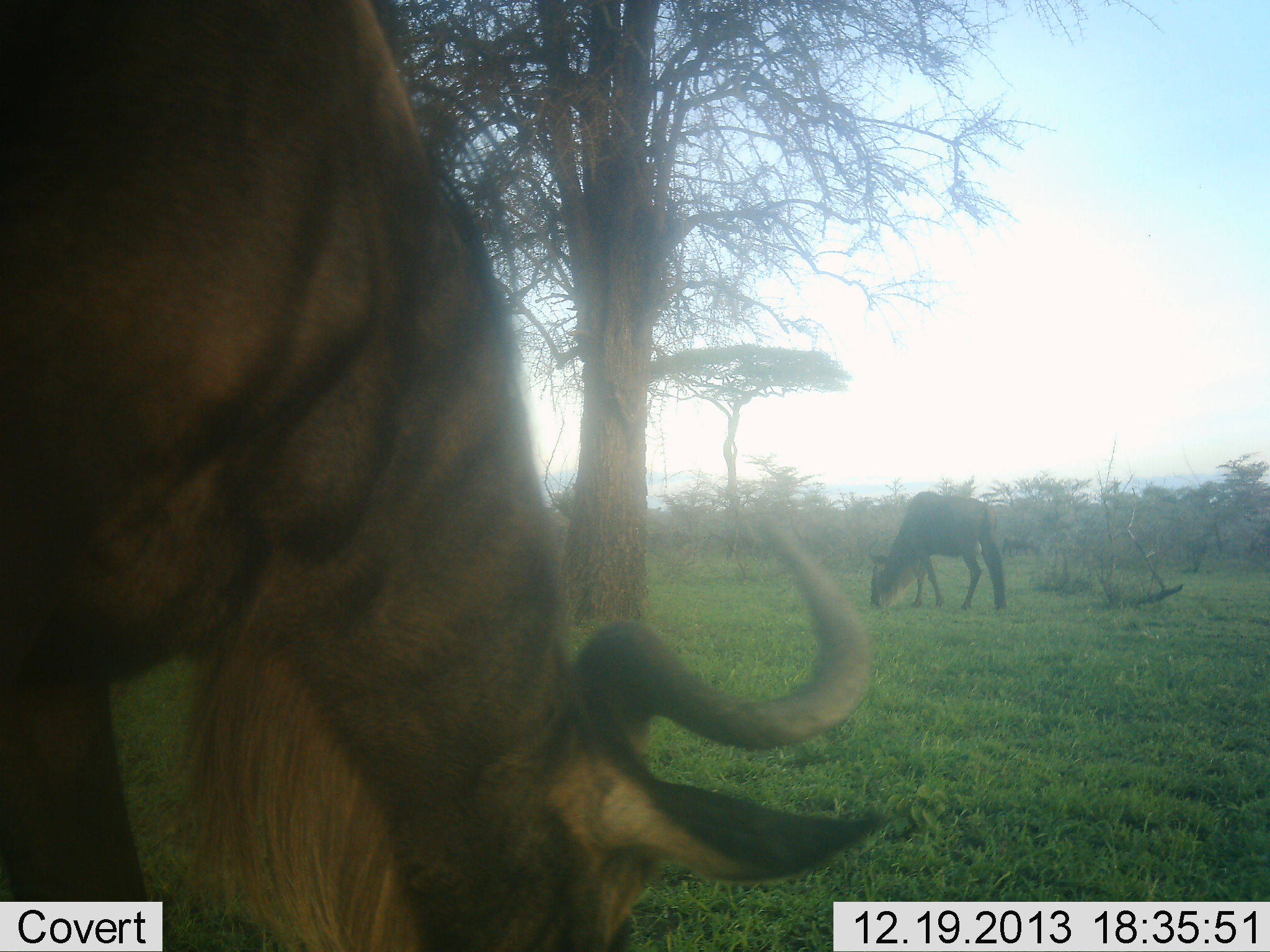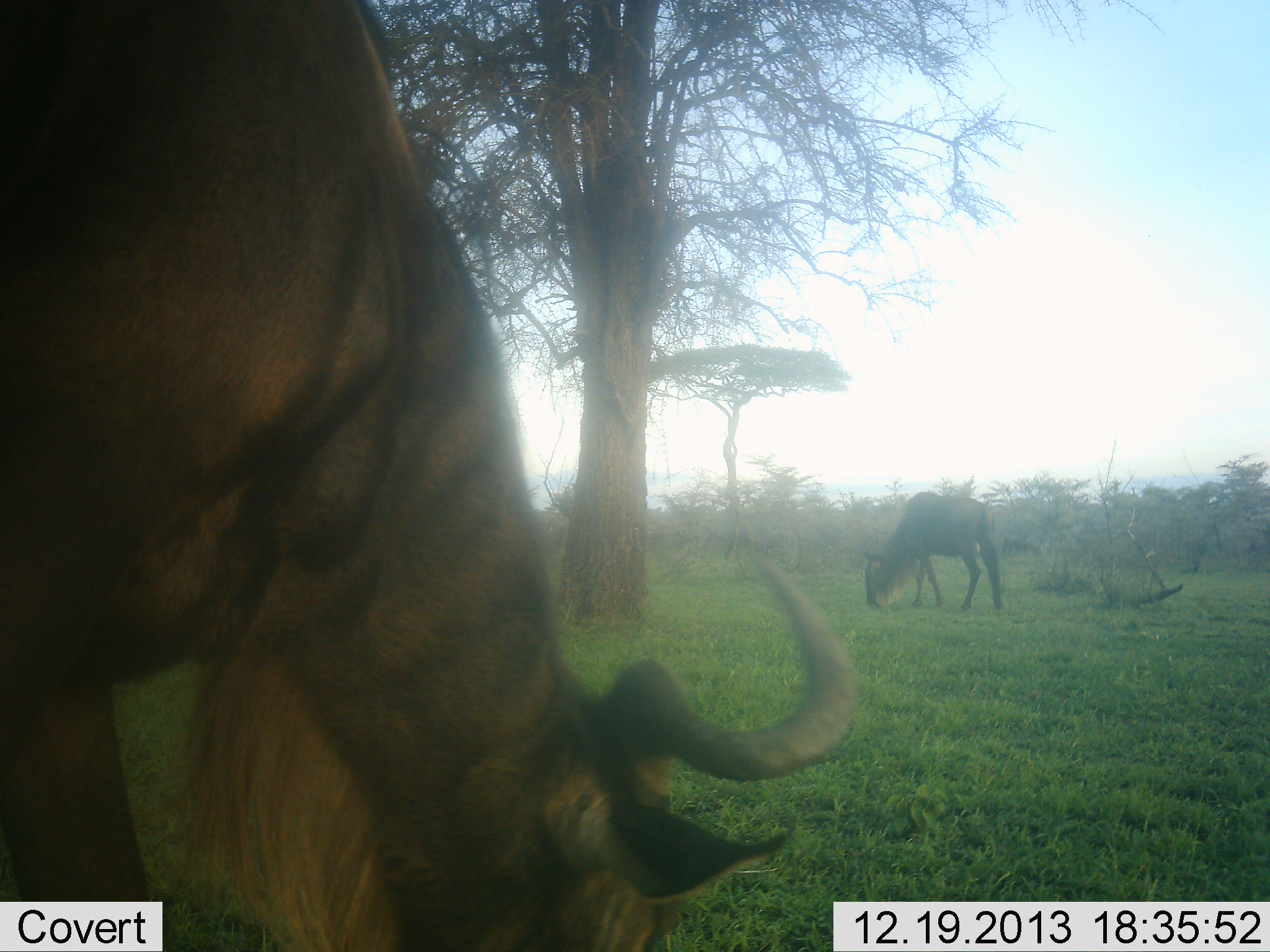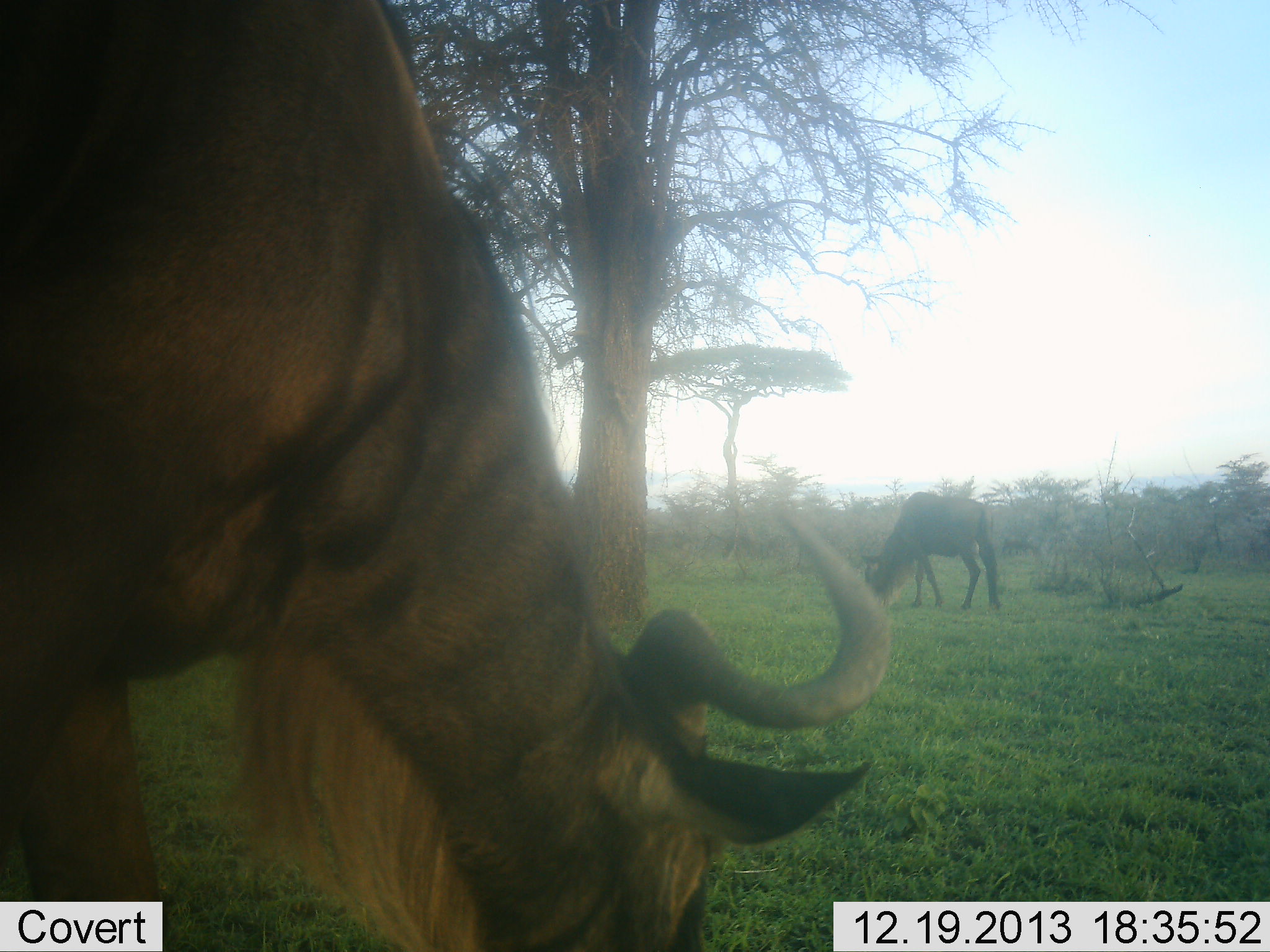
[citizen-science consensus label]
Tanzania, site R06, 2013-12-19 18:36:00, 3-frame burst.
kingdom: Animalia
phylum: Chordata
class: Mammalia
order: Artiodactyla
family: Bovidae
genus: Connochaetes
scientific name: Connochaetes taurinus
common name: blue wildebeest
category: wildebeest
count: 2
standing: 10%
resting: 0%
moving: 10%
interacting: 0%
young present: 0%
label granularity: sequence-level